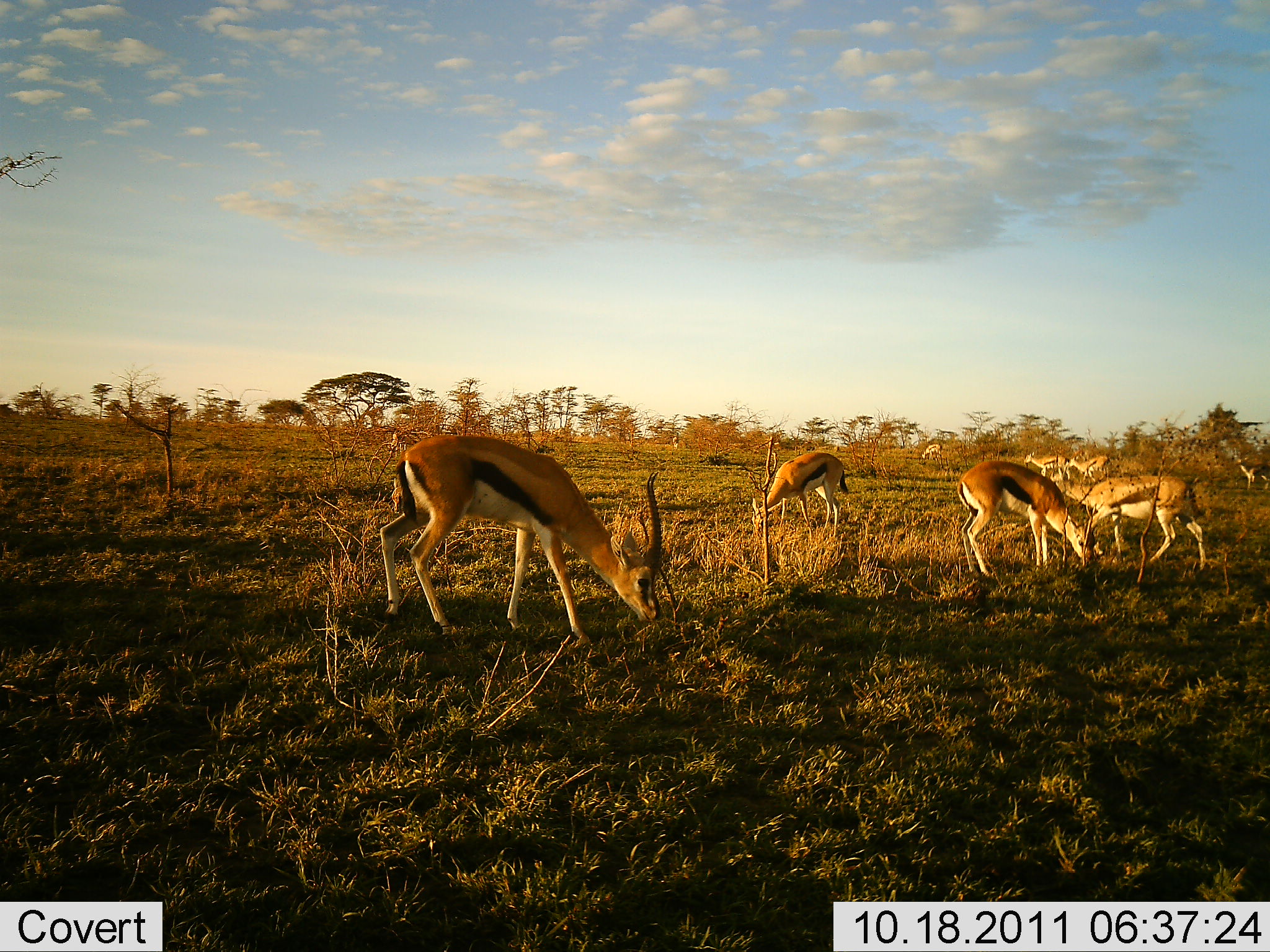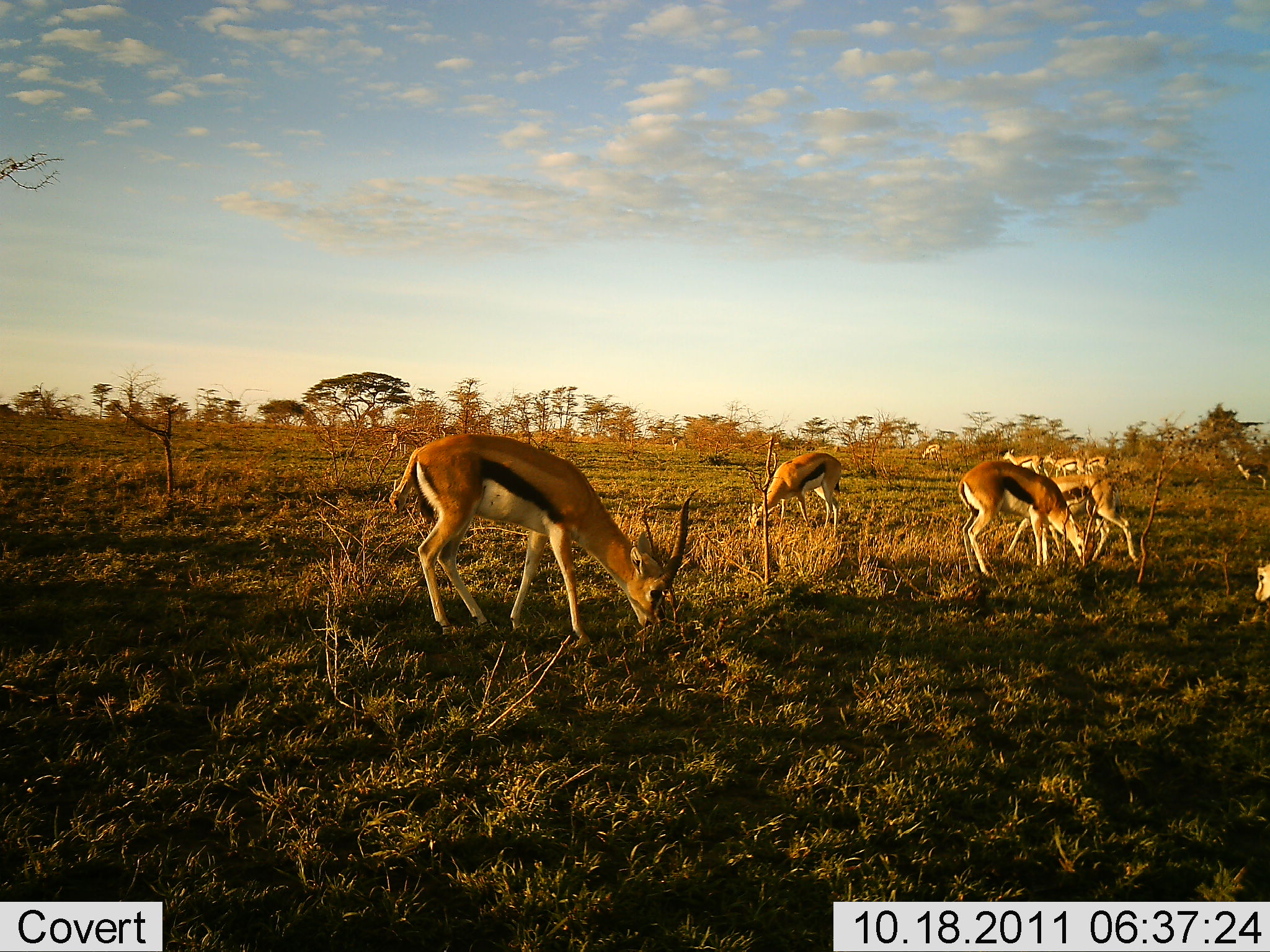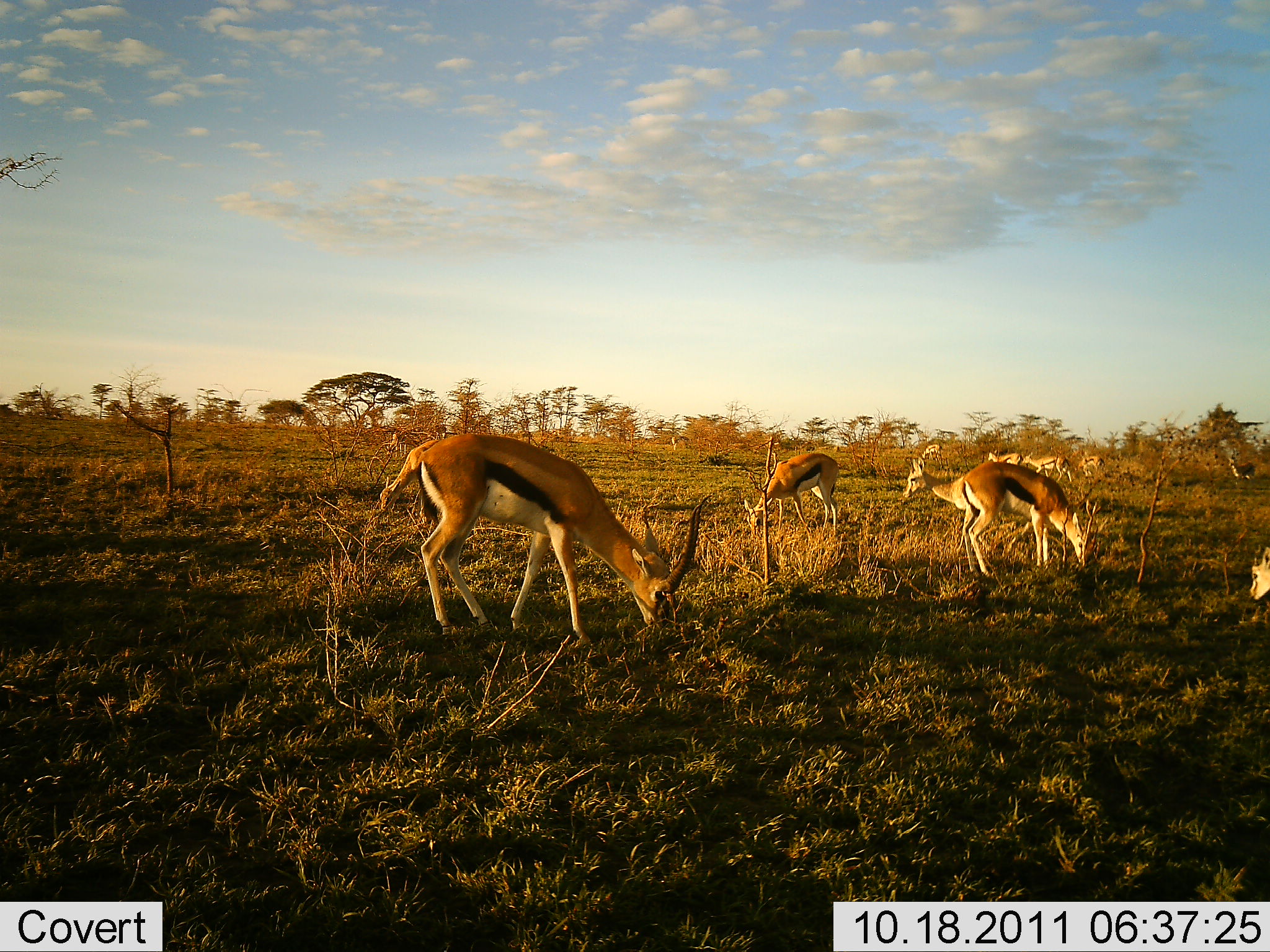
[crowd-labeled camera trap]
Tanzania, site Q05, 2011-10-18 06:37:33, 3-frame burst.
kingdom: Animalia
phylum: Chordata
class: Mammalia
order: Artiodactyla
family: Bovidae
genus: Eudorcas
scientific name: Eudorcas thomsonii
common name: thomson's gazelle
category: gazellethomsons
Gazellethomsons (thomson's gazelle) (Eudorcas thomsonii), count 9. Behavior (volunteer vote fractions): standing 38%, resting 0%, moving 38%, interacting 0%. Young present (vote fraction): 0%. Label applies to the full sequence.